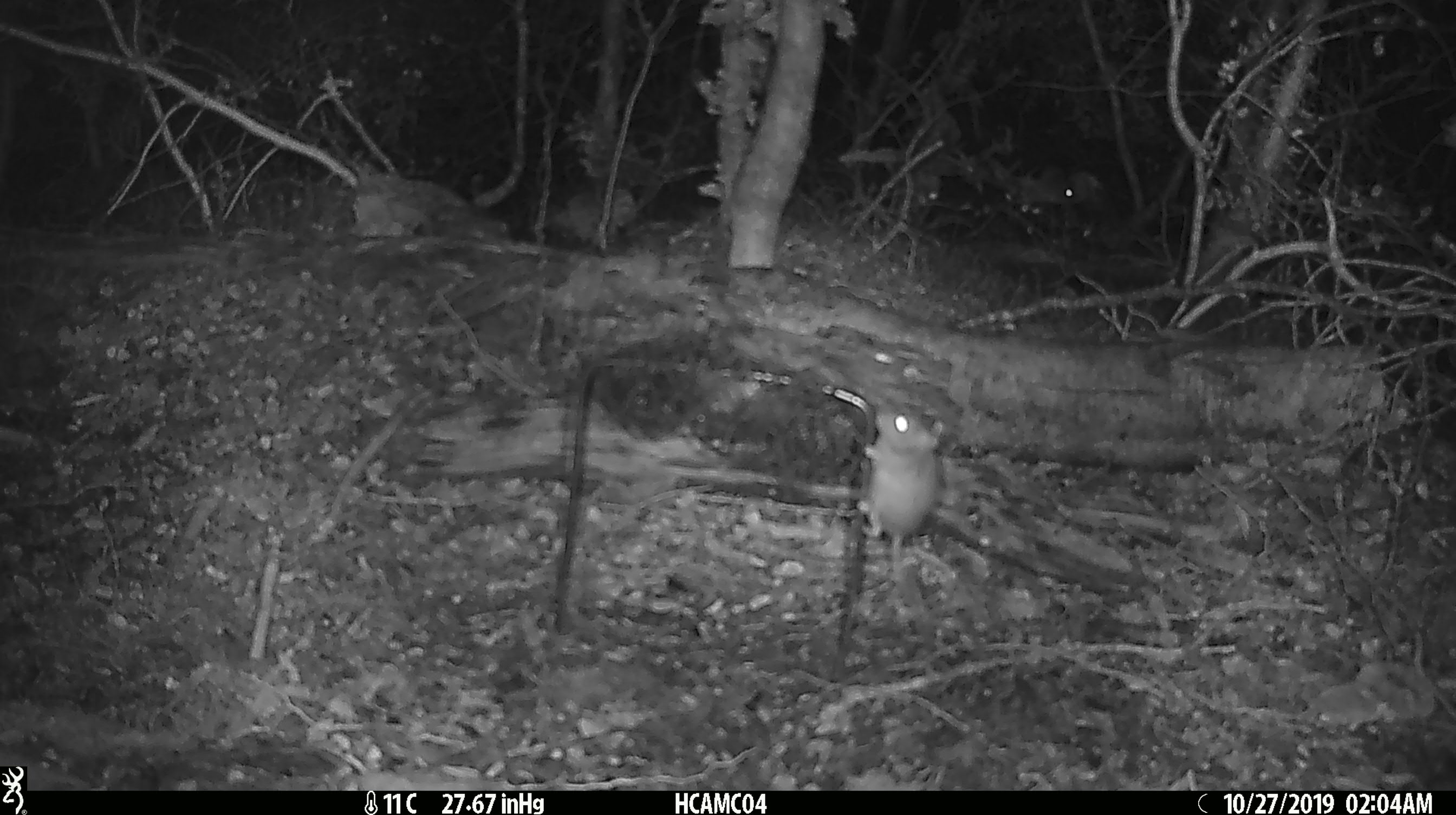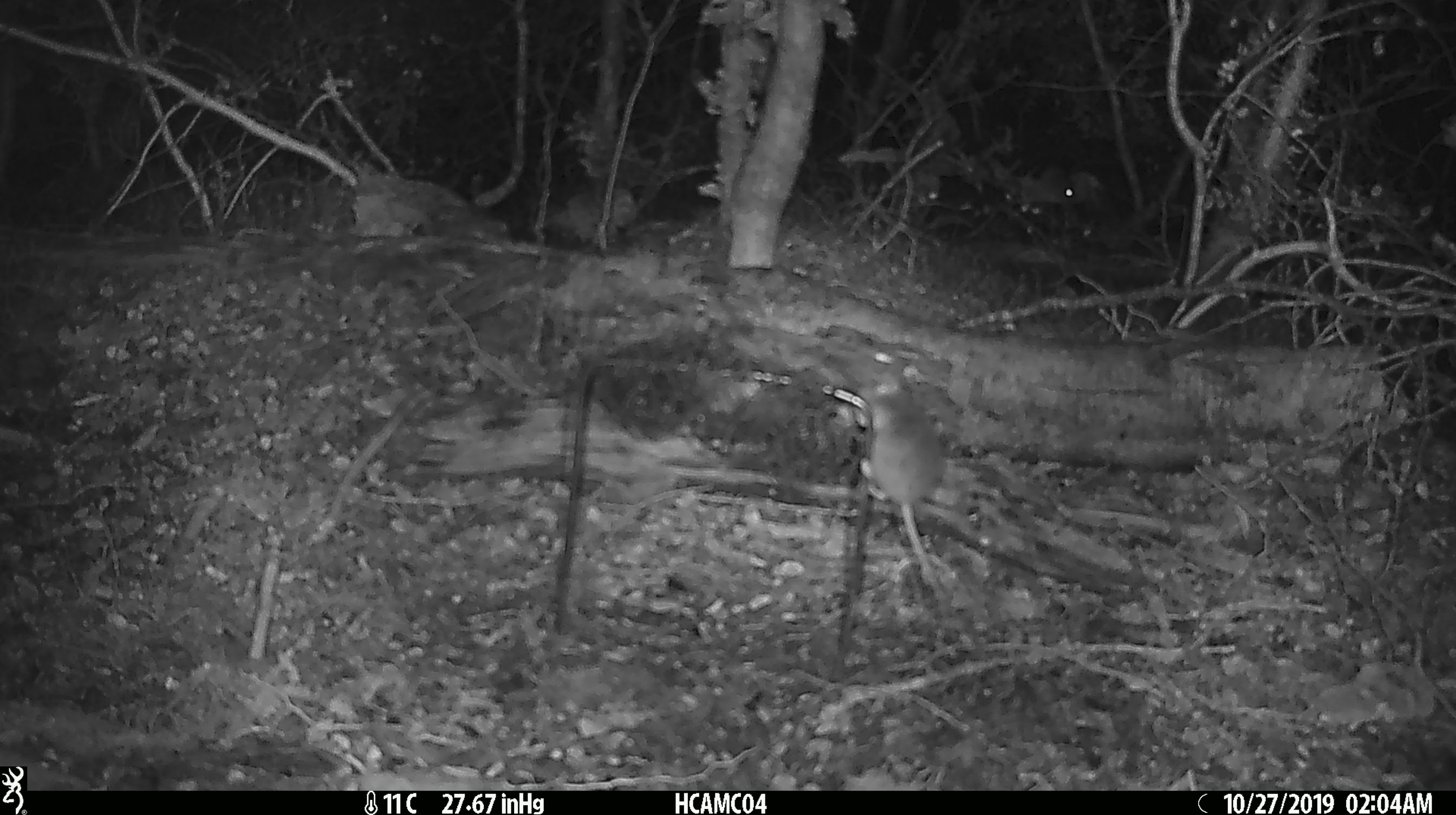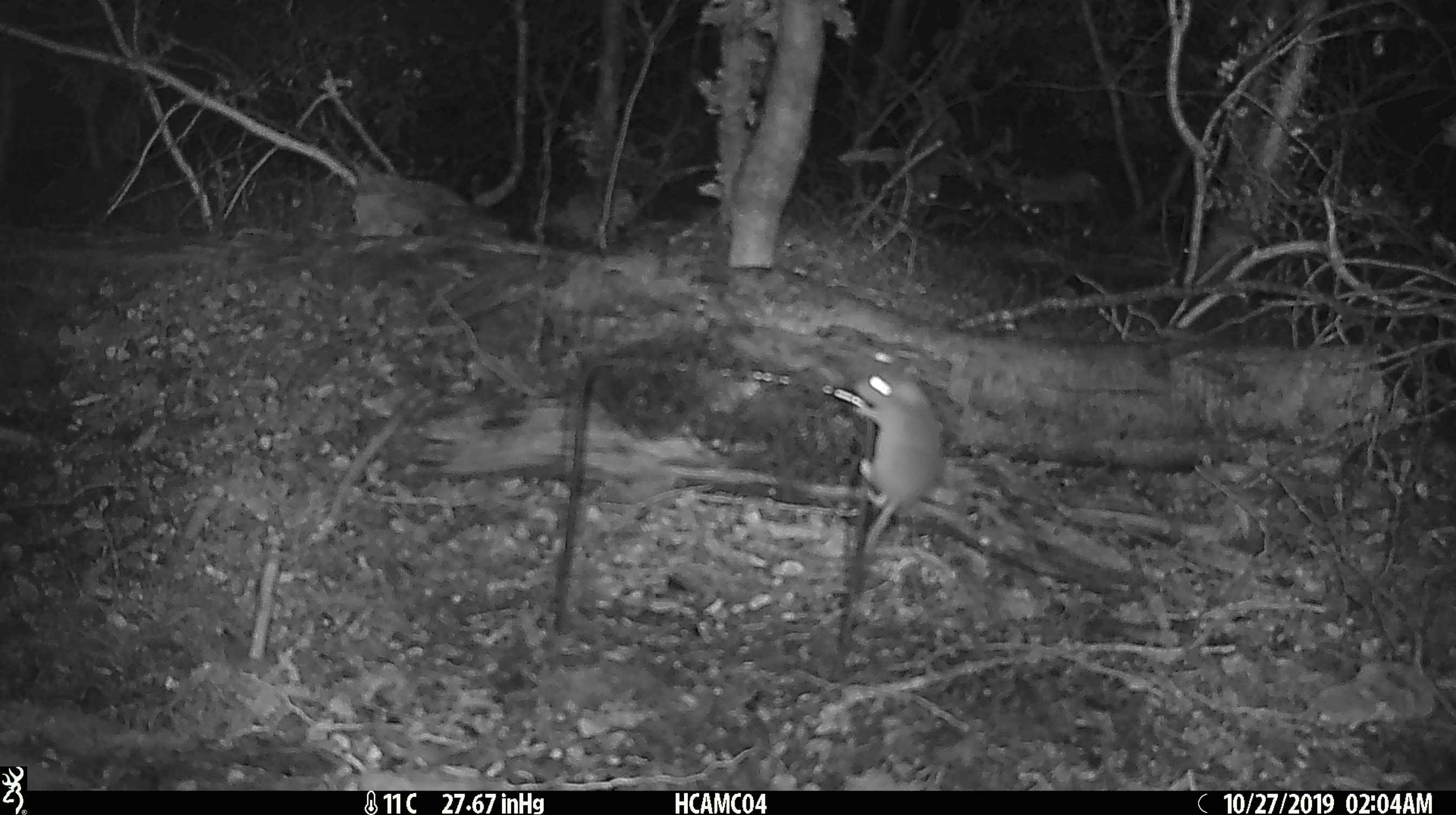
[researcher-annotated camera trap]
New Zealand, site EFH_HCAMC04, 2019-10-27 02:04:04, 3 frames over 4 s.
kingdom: Animalia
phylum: Chordata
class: Mammalia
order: Rodentia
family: Muridae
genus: Mus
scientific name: Mus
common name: mouse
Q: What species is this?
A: Mouse (Mus).